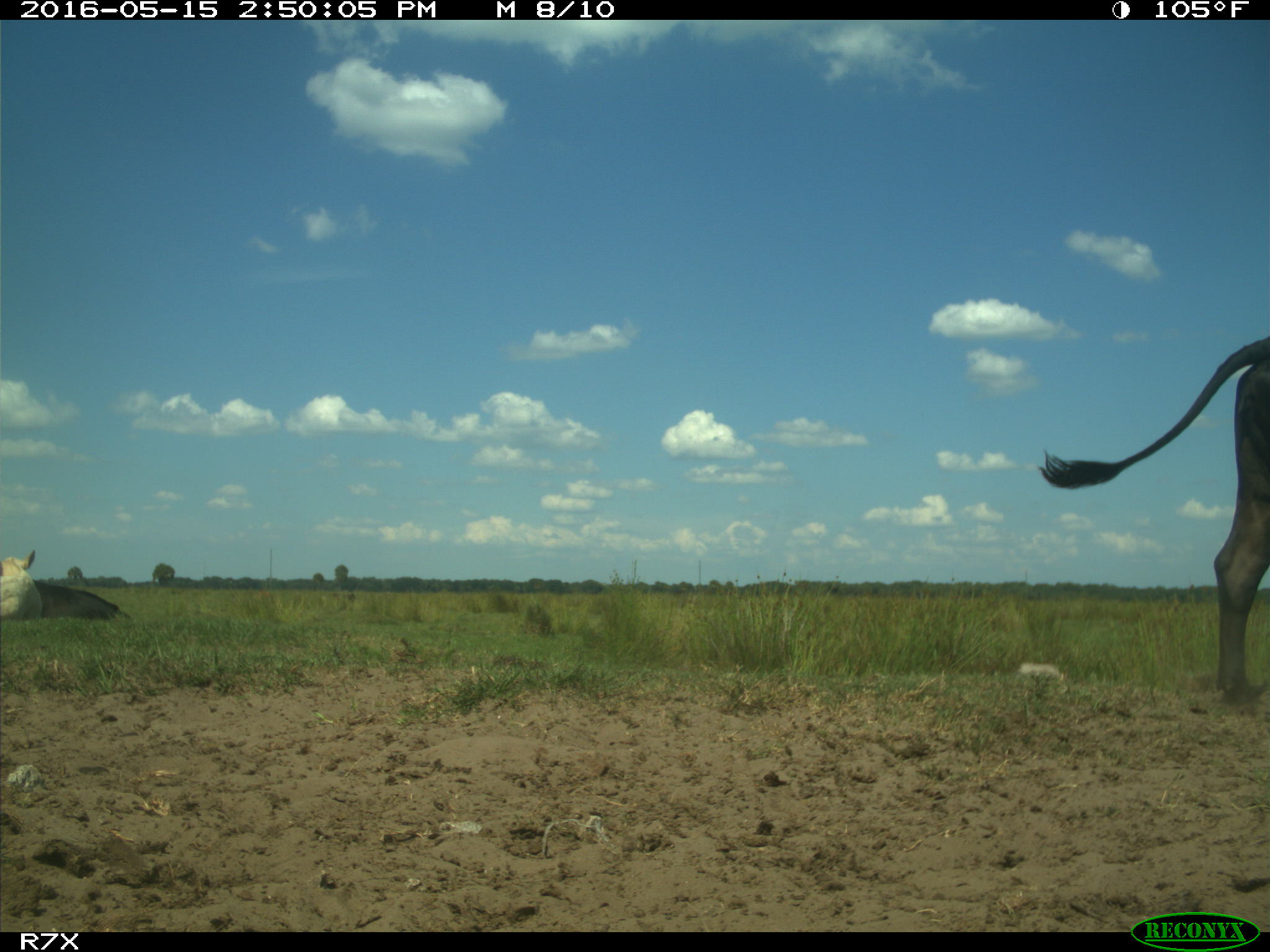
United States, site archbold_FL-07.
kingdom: Animalia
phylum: Chordata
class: Mammalia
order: Artiodactyla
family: Bovidae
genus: Bos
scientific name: Bos taurus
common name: domestic cow